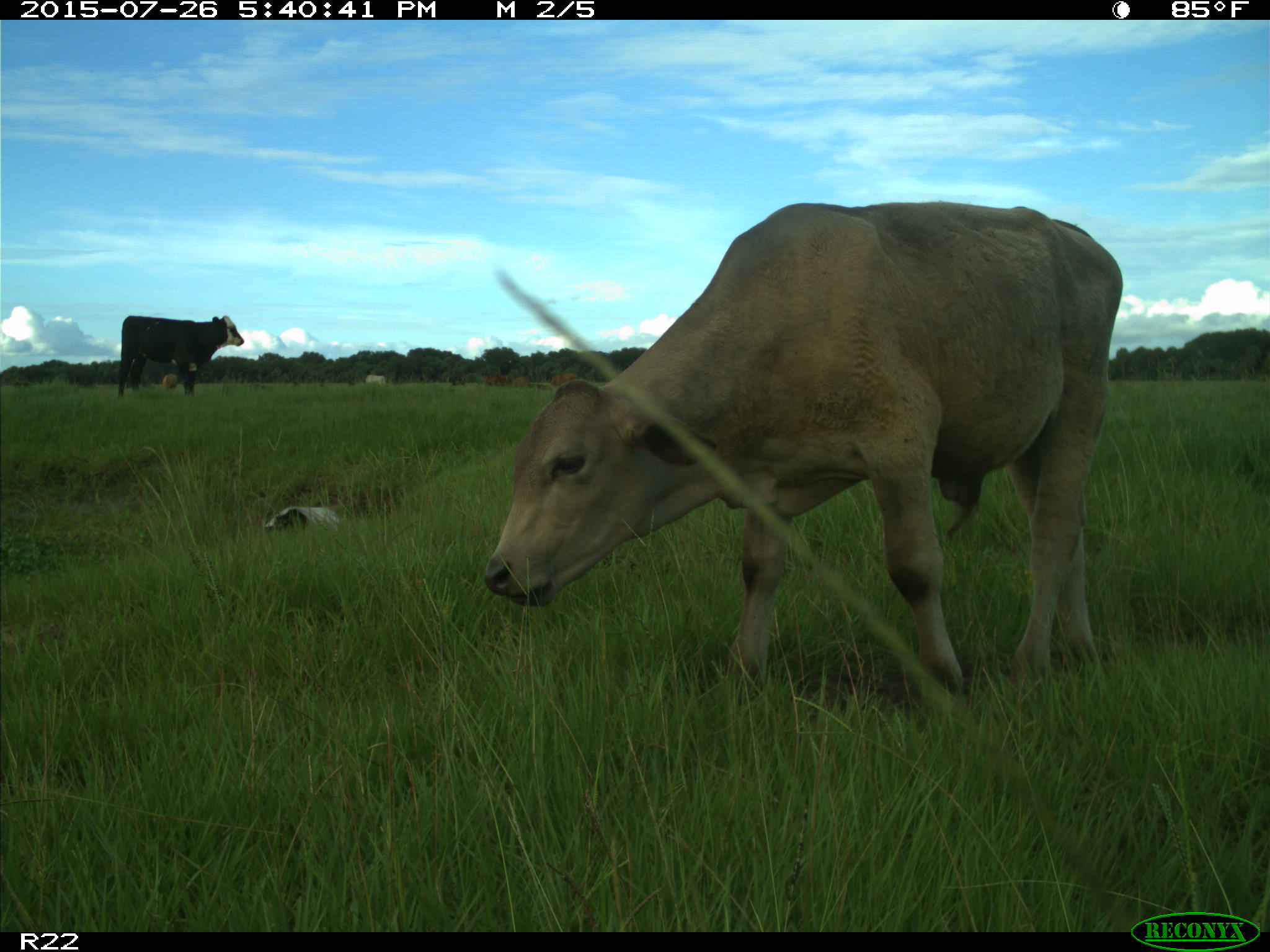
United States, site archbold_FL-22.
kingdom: Animalia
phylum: Chordata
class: Mammalia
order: Artiodactyla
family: Bovidae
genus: Bos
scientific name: Bos taurus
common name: domestic cow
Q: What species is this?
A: Bos taurus (domestic cow).